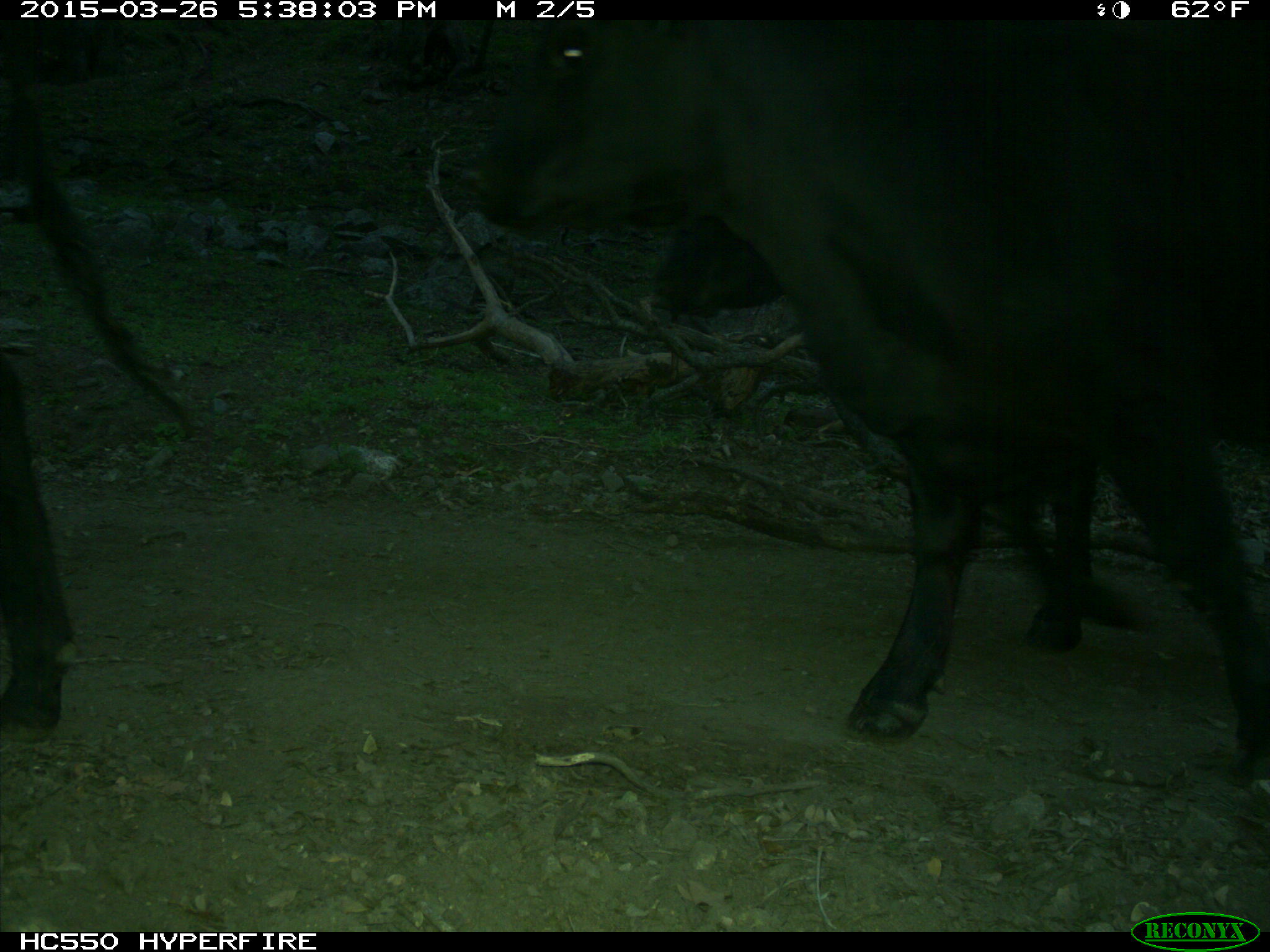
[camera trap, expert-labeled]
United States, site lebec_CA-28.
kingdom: Animalia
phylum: Chordata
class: Mammalia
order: Artiodactyla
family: Bovidae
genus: Bos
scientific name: Bos taurus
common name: domestic cow